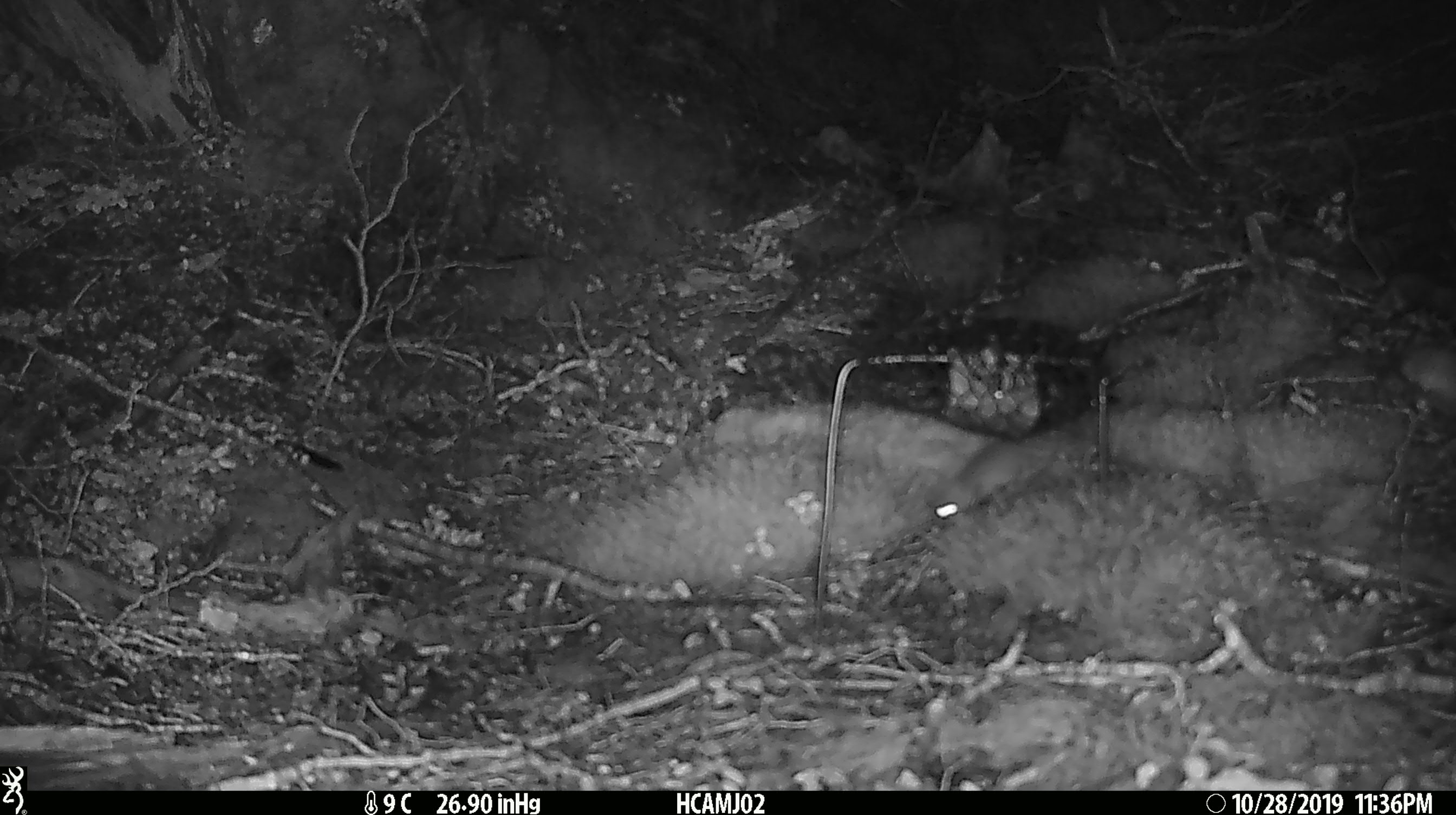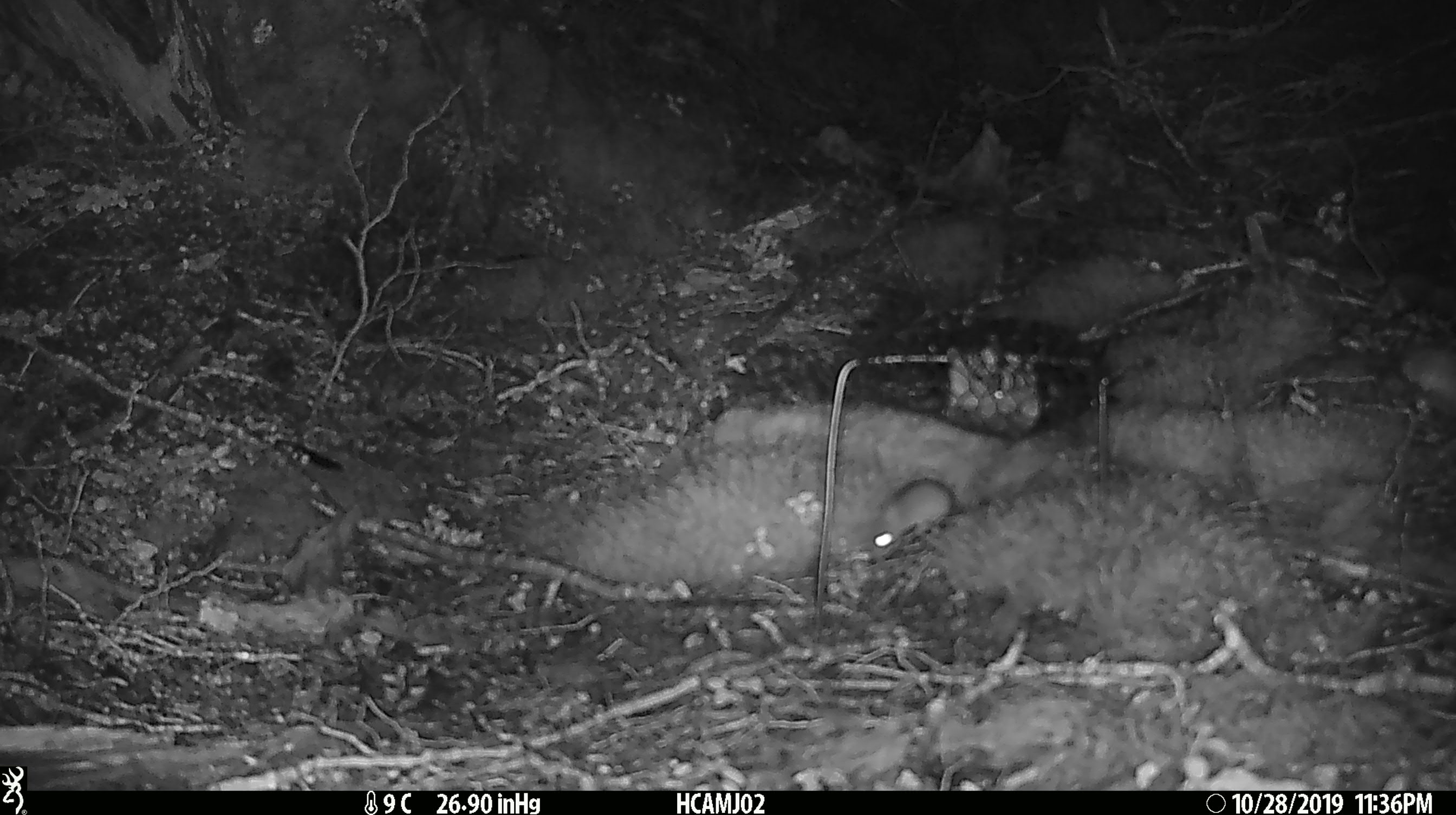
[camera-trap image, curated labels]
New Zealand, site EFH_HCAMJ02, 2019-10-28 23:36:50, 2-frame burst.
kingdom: Animalia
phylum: Chordata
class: Mammalia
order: Rodentia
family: Muridae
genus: Mus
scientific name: Mus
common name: mouse